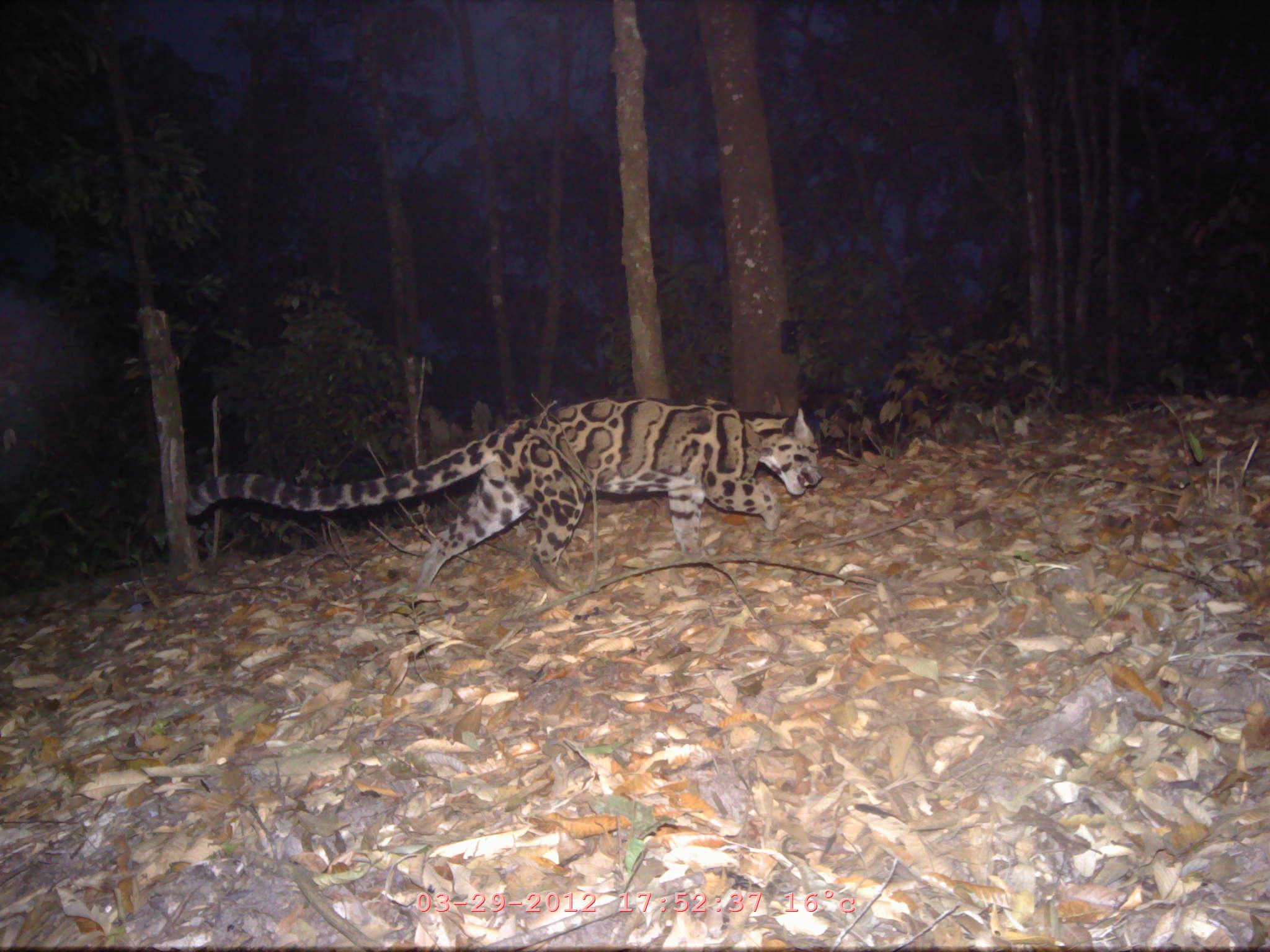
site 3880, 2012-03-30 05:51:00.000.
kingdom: Animalia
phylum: Chordata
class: Mammalia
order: Carnivora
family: Felidae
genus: Neofelis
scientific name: Neofelis nebulosa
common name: mainland clouded leopard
Neofelis nebulosa (mainland clouded leopard), count 1.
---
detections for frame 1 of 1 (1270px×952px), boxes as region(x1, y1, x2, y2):
neofelis nebulosa: region(181, 392, 827, 610)